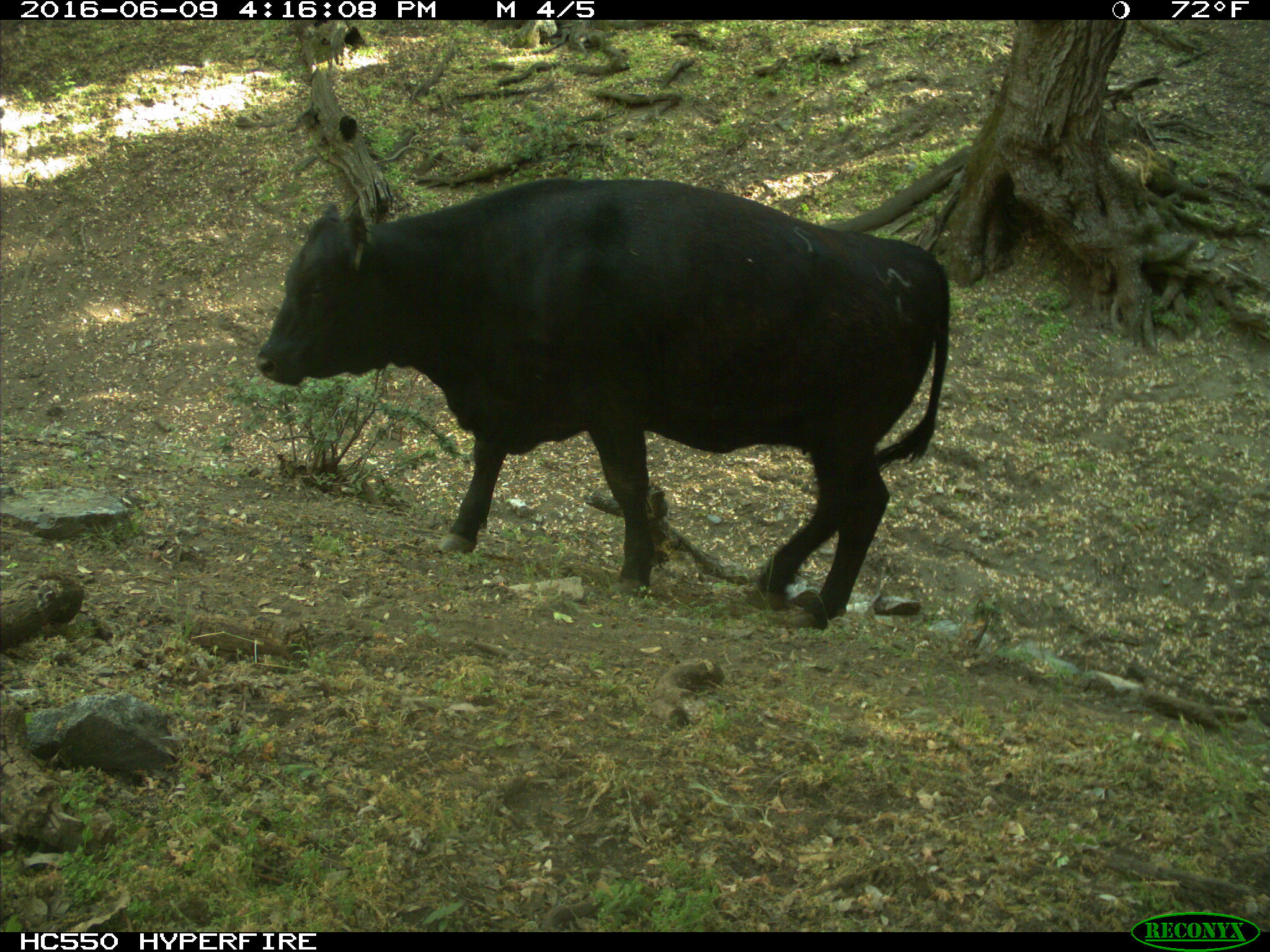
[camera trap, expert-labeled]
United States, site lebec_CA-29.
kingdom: Animalia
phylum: Chordata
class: Mammalia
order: Artiodactyla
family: Bovidae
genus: Bos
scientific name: Bos taurus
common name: domestic cow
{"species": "Bos taurus (domestic cow)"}